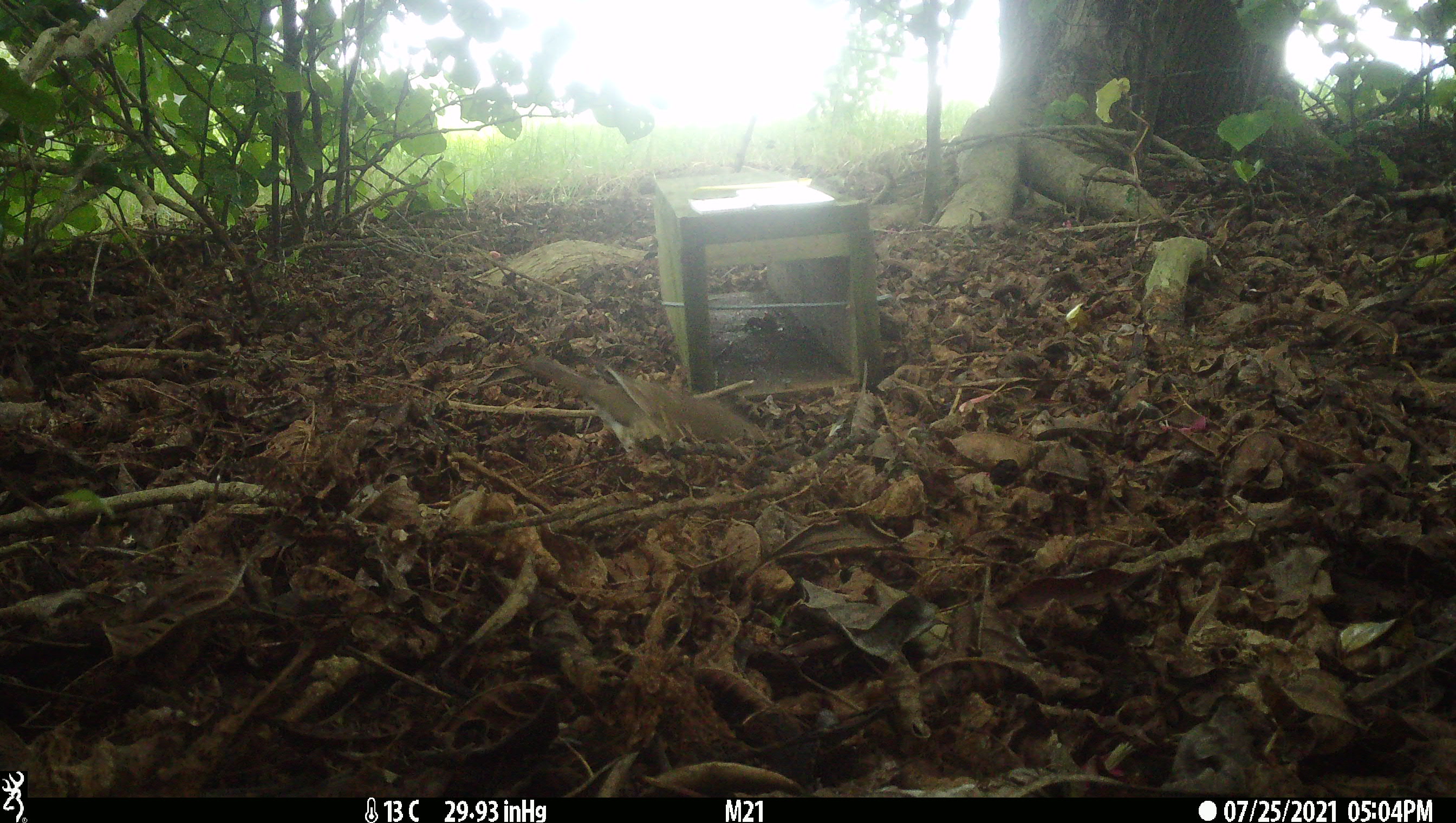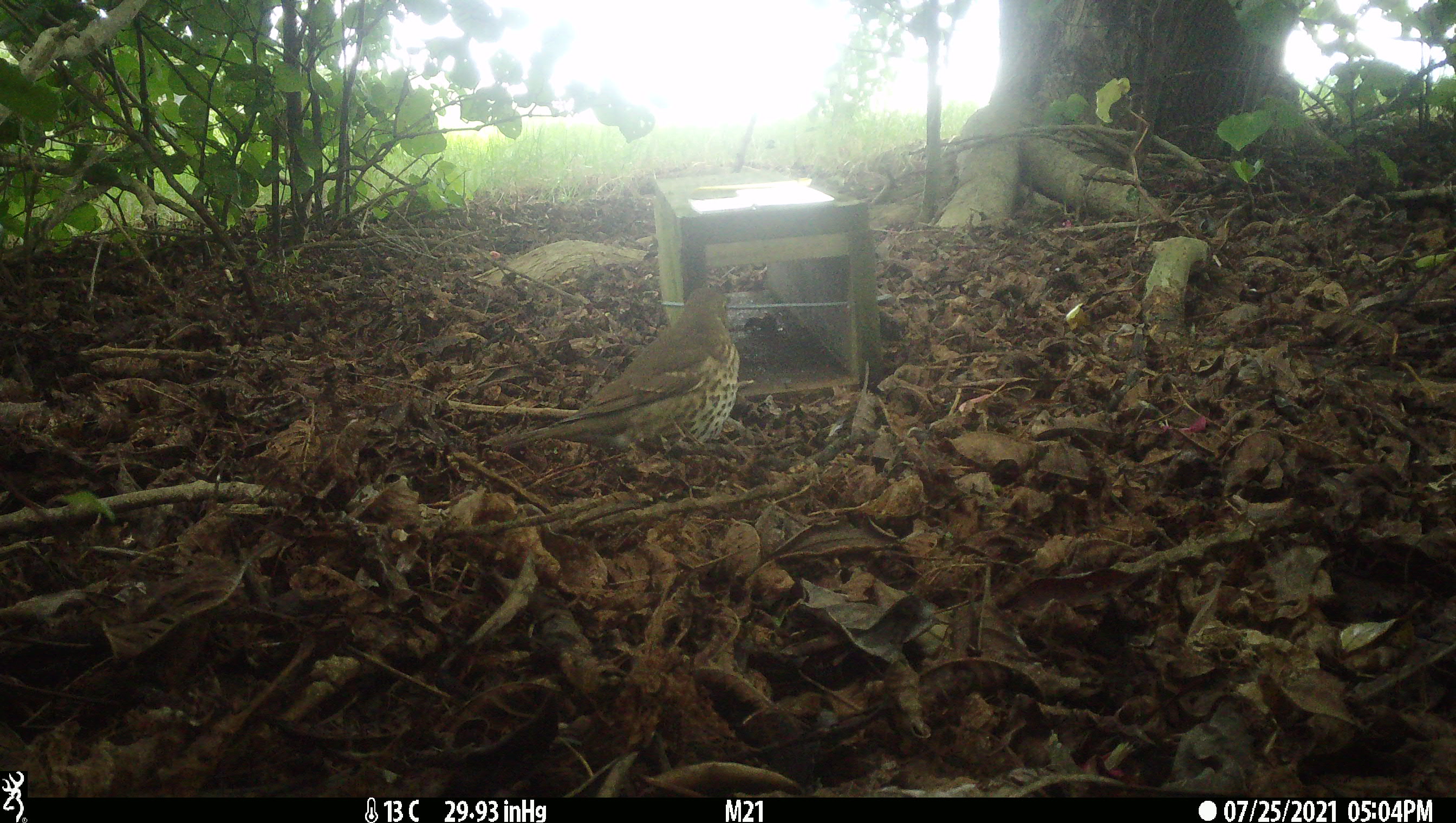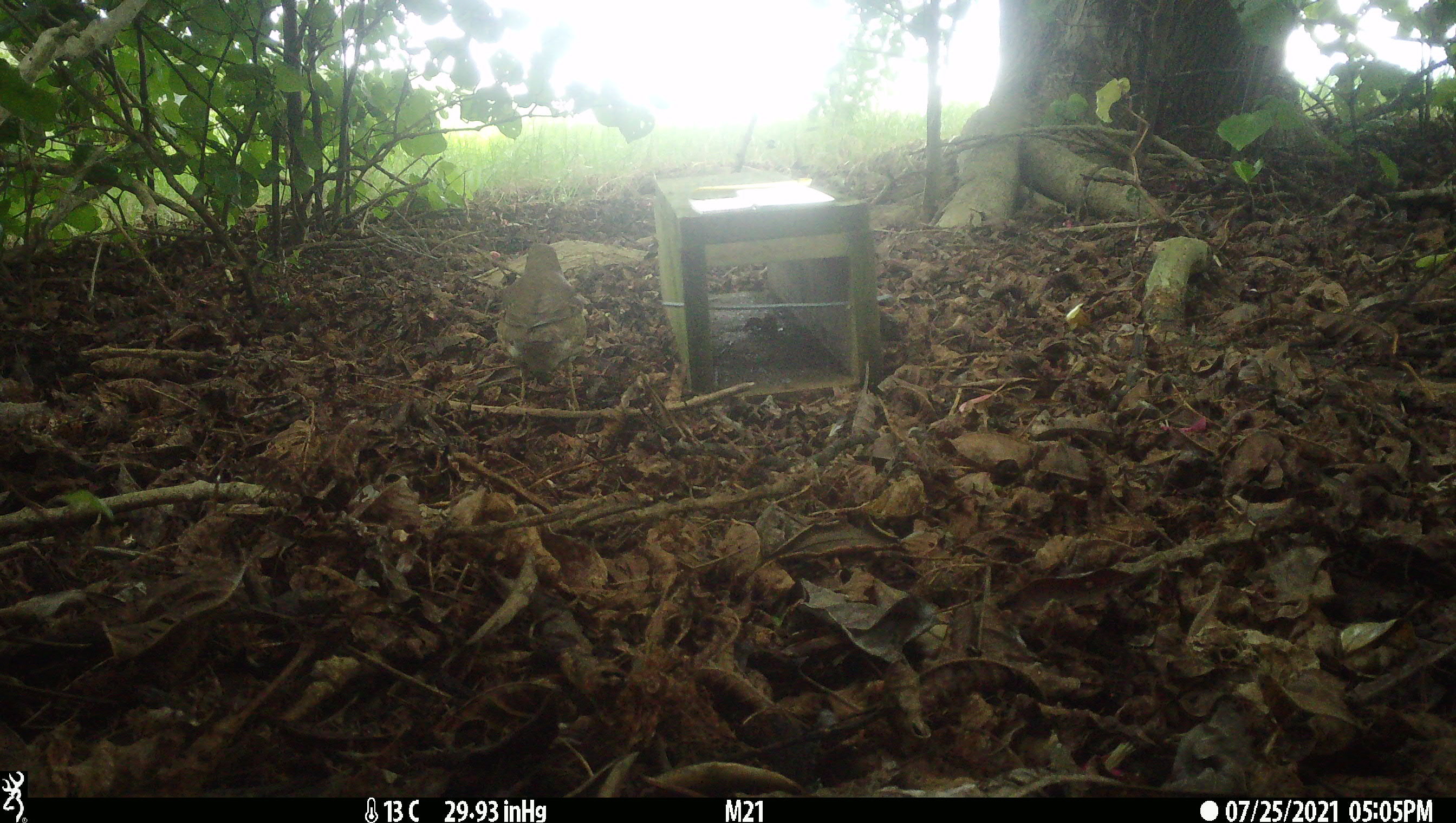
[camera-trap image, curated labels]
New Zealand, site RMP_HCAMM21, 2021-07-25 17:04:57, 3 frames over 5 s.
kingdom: Animalia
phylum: Chordata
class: Aves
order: Passeriformes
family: Turdidae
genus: Turdus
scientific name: Turdus philomelos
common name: song thrush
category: thrush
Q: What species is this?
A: Thrush (song thrush) (Turdus philomelos).